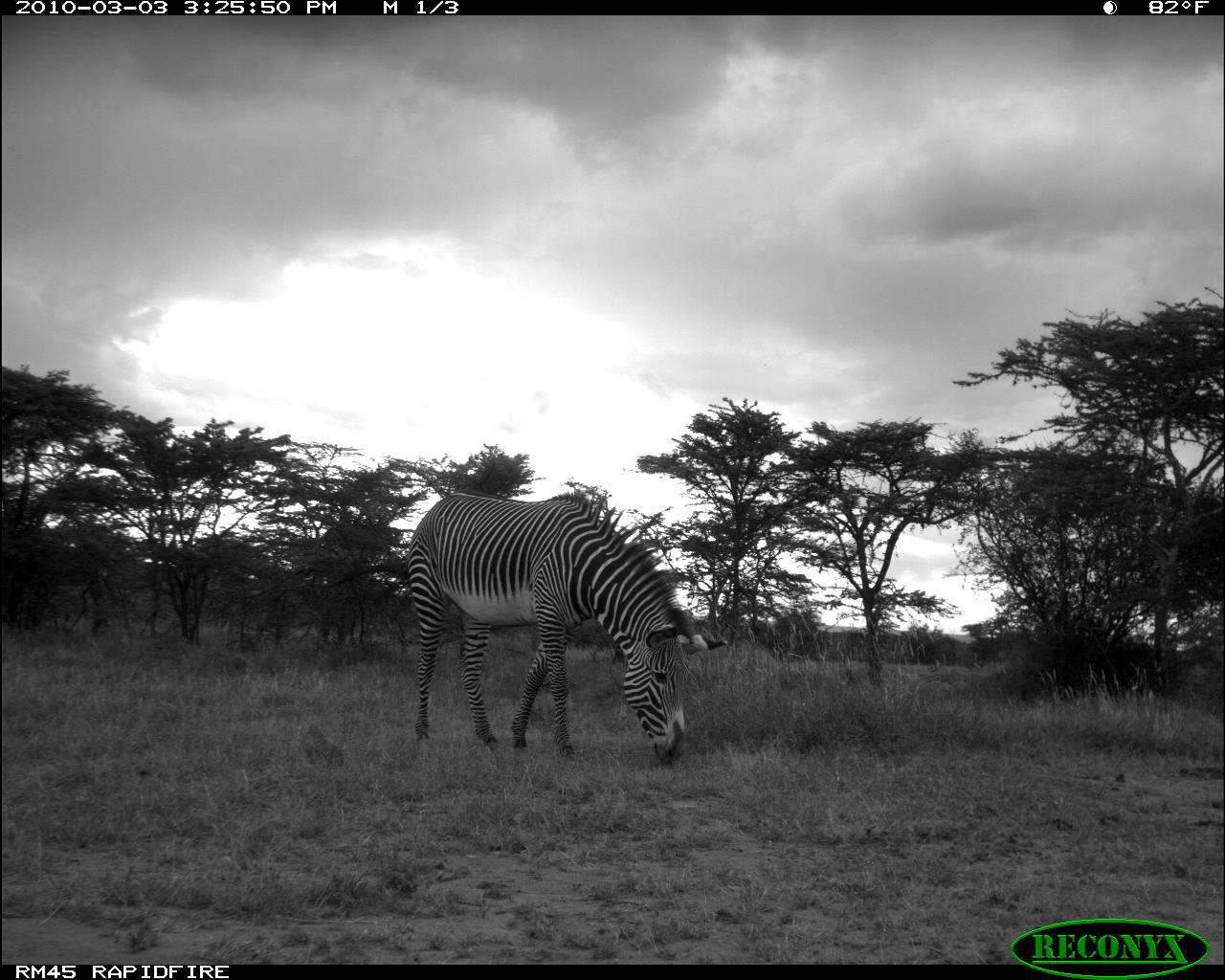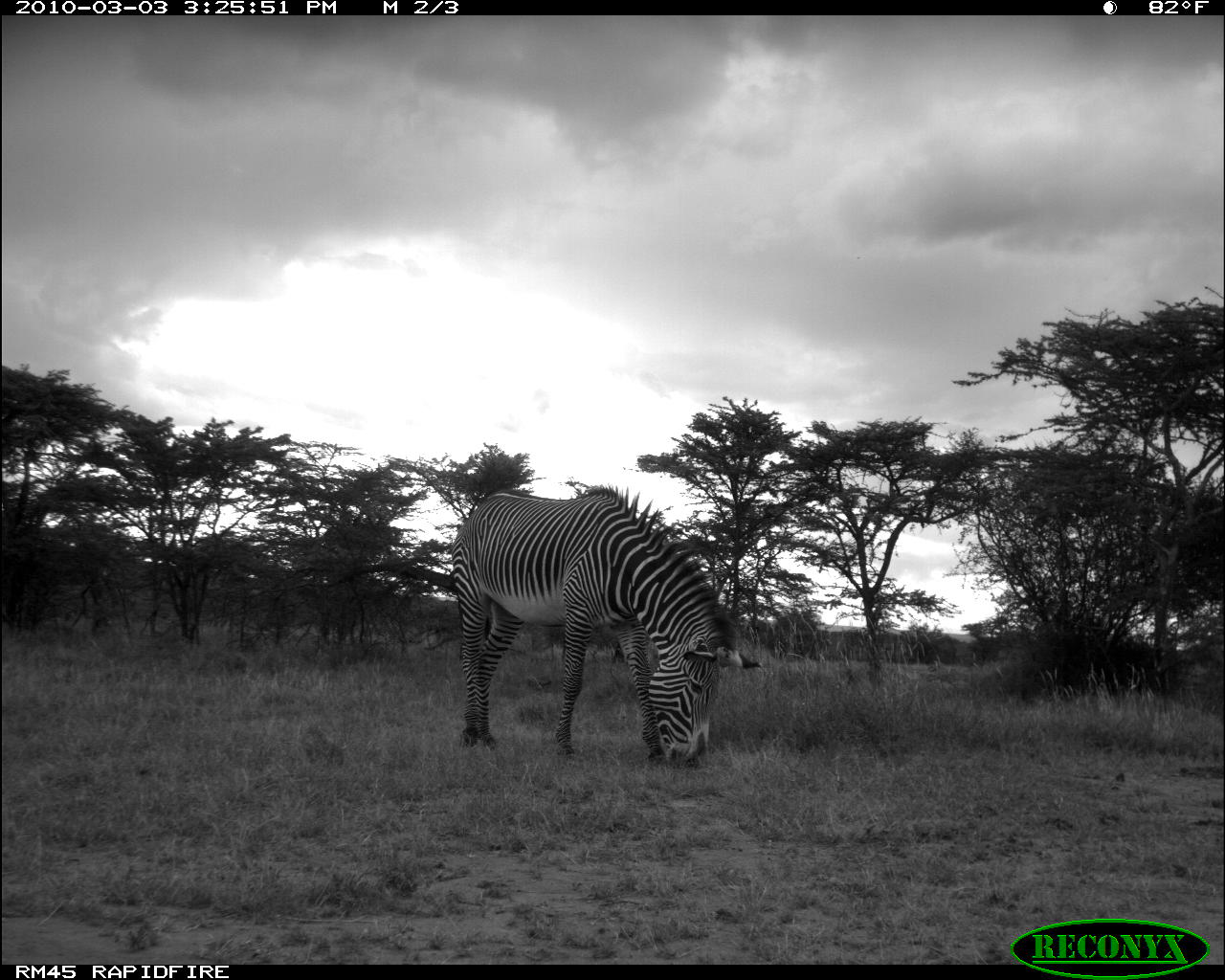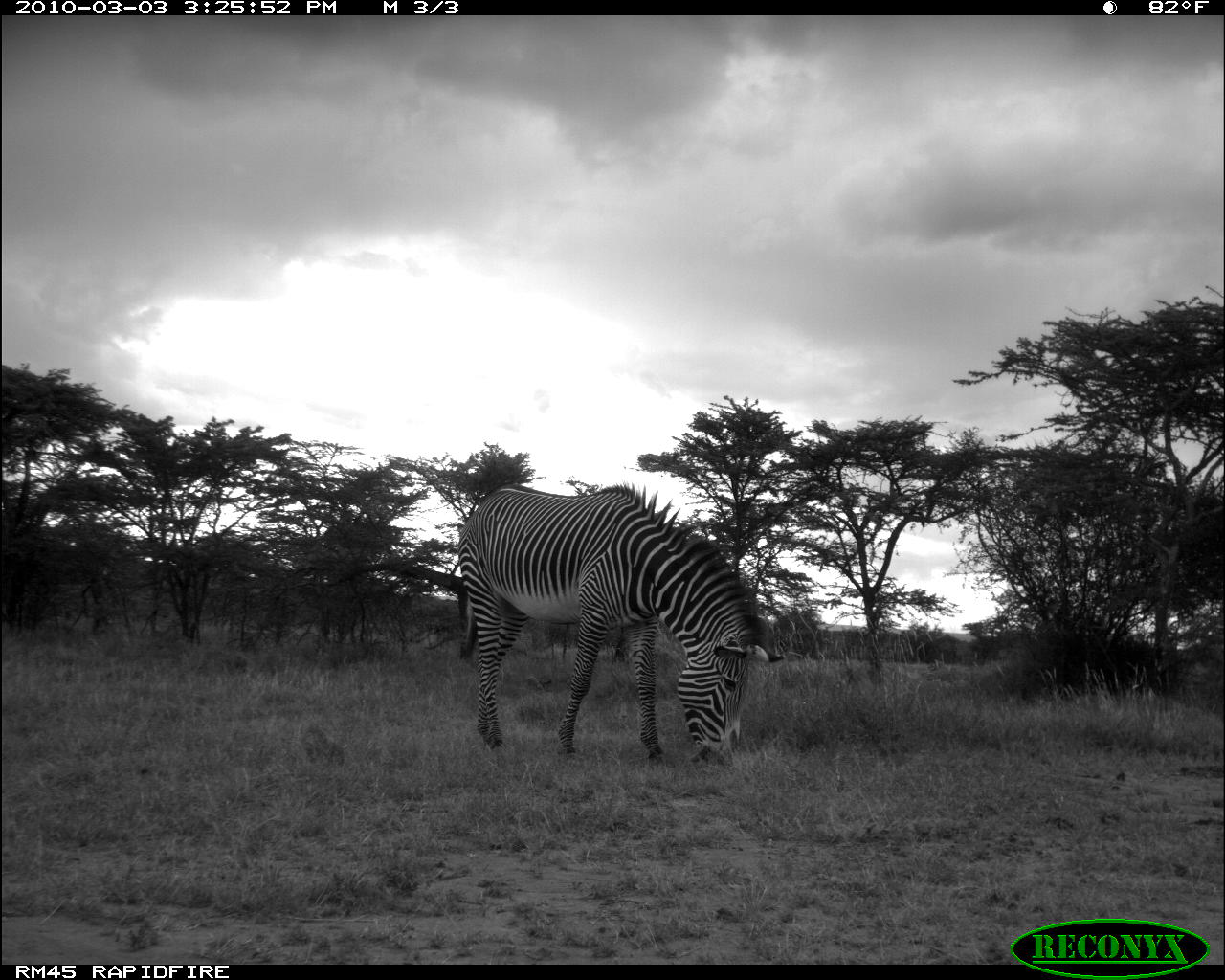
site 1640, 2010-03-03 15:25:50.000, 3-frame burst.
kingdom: Animalia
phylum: Chordata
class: Mammalia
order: Perissodactyla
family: Equidae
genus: Equus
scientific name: Equus grevyi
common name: grévy's zebra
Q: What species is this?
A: Equus grevyi (grévy's zebra).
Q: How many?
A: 1.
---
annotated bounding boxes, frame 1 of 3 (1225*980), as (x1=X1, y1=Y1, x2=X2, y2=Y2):
equus grevyi: (x1=406, y1=489, x2=728, y2=766)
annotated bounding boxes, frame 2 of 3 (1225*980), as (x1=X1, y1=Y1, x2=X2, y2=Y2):
equus grevyi: (x1=449, y1=484, x2=765, y2=768)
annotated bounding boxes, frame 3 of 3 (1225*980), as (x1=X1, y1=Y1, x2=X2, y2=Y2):
equus grevyi: (x1=455, y1=481, x2=787, y2=769)